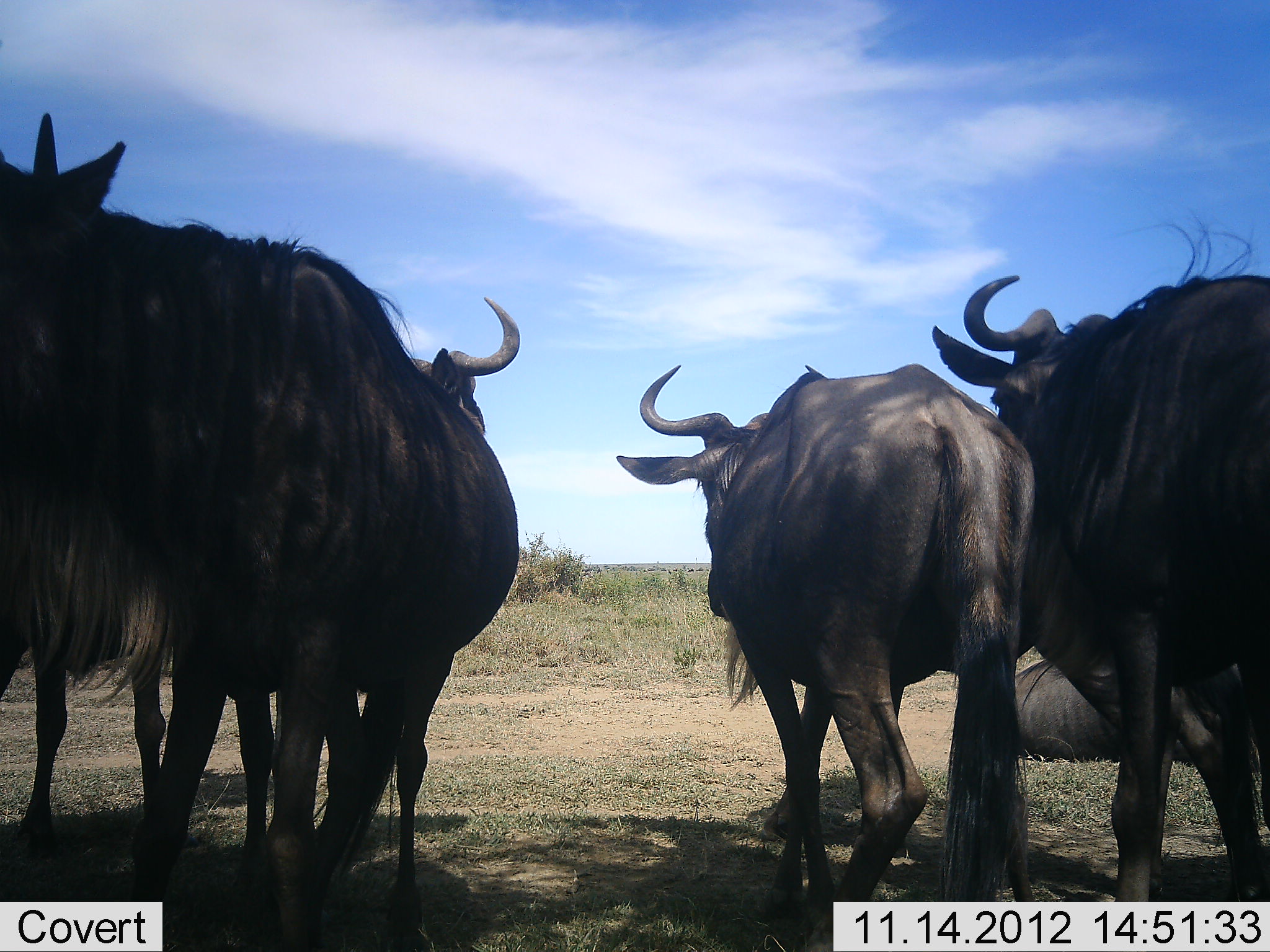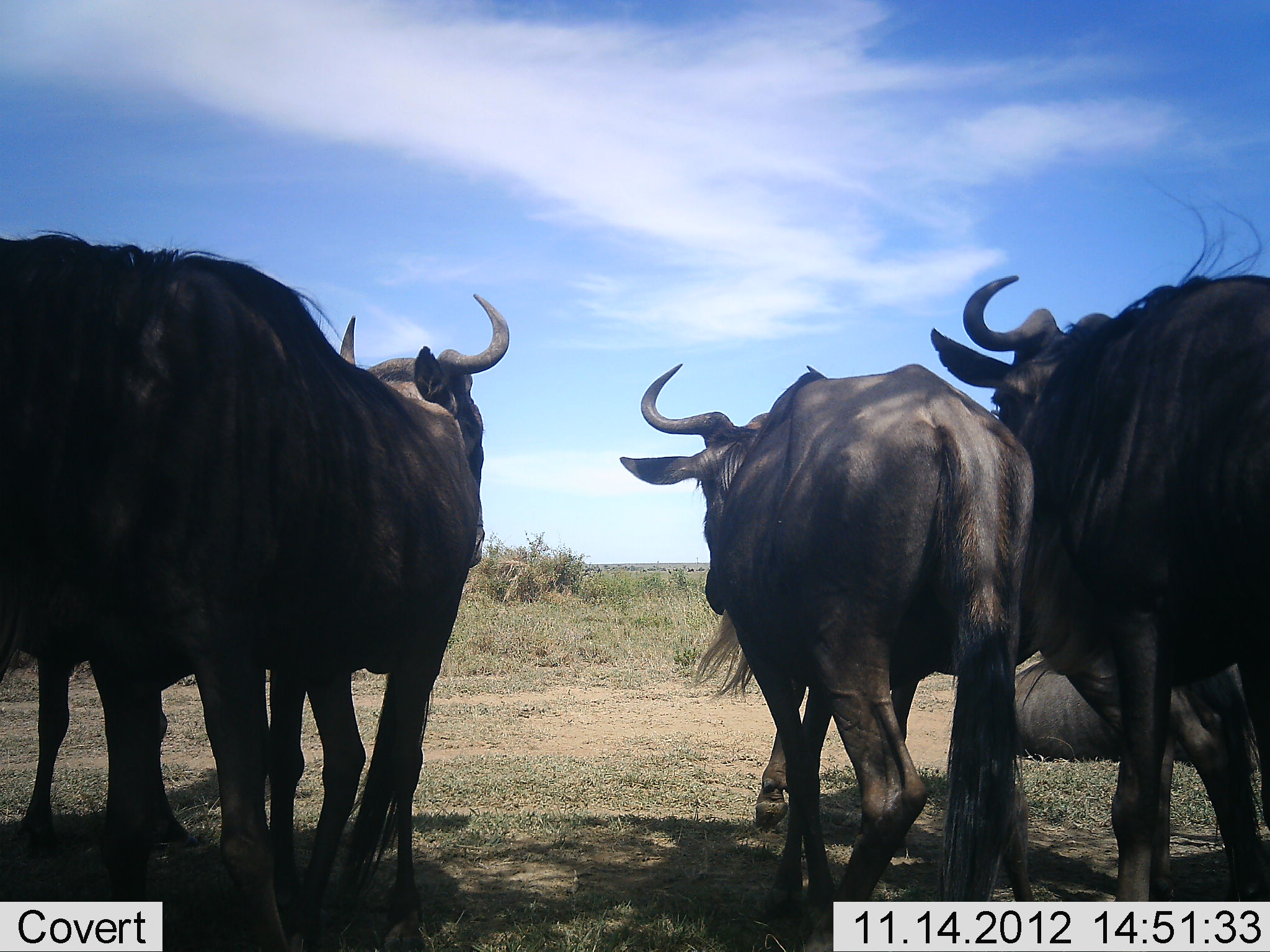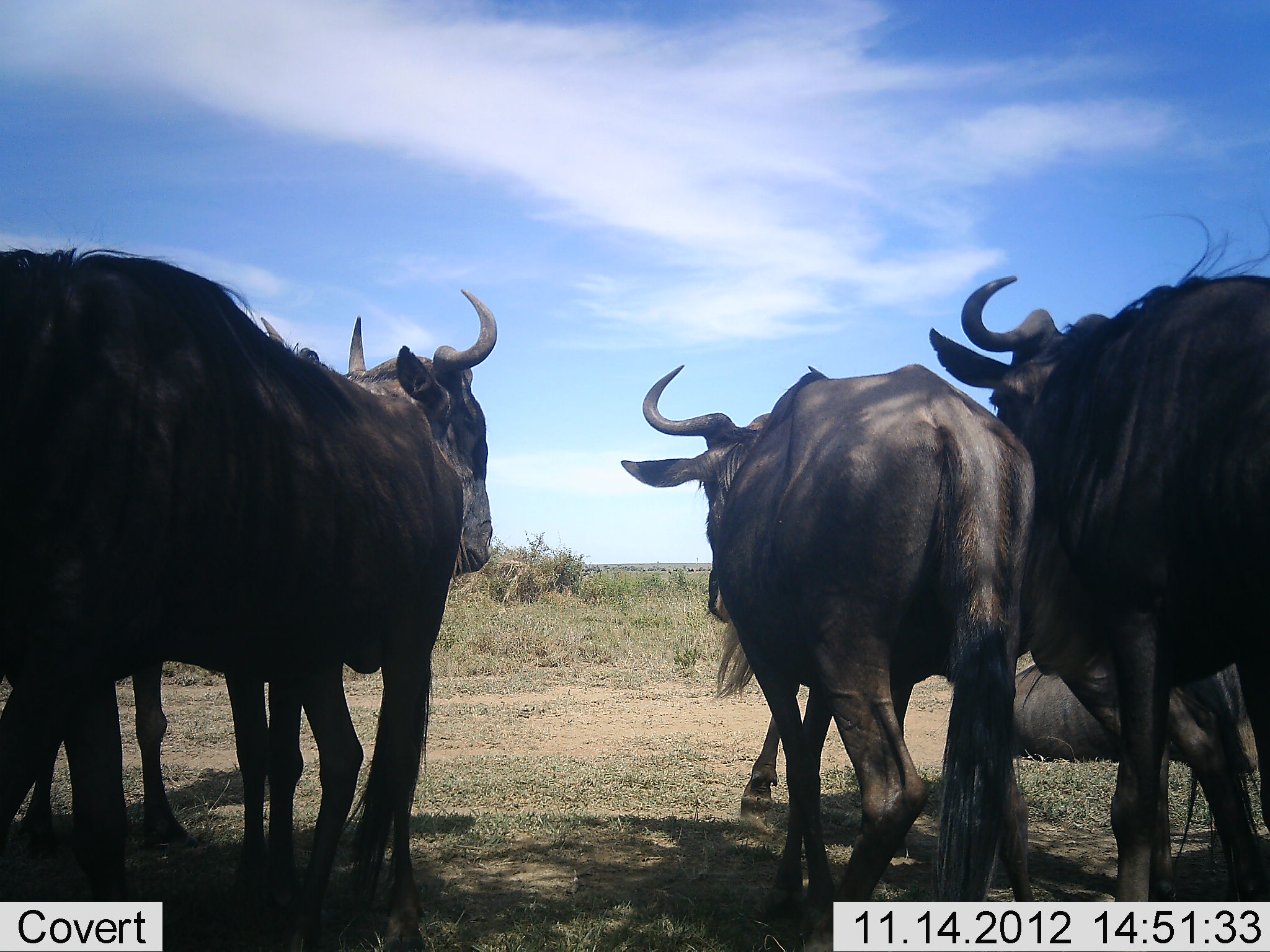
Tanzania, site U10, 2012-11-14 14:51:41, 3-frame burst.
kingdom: Animalia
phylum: Chordata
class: Mammalia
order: Artiodactyla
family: Bovidae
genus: Connochaetes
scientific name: Connochaetes taurinus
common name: blue wildebeest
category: wildebeest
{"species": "wildebeest (blue wildebeest) (Connochaetes taurinus)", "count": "5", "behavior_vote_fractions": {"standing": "90%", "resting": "70%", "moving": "10%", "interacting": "0%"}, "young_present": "0%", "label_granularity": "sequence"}